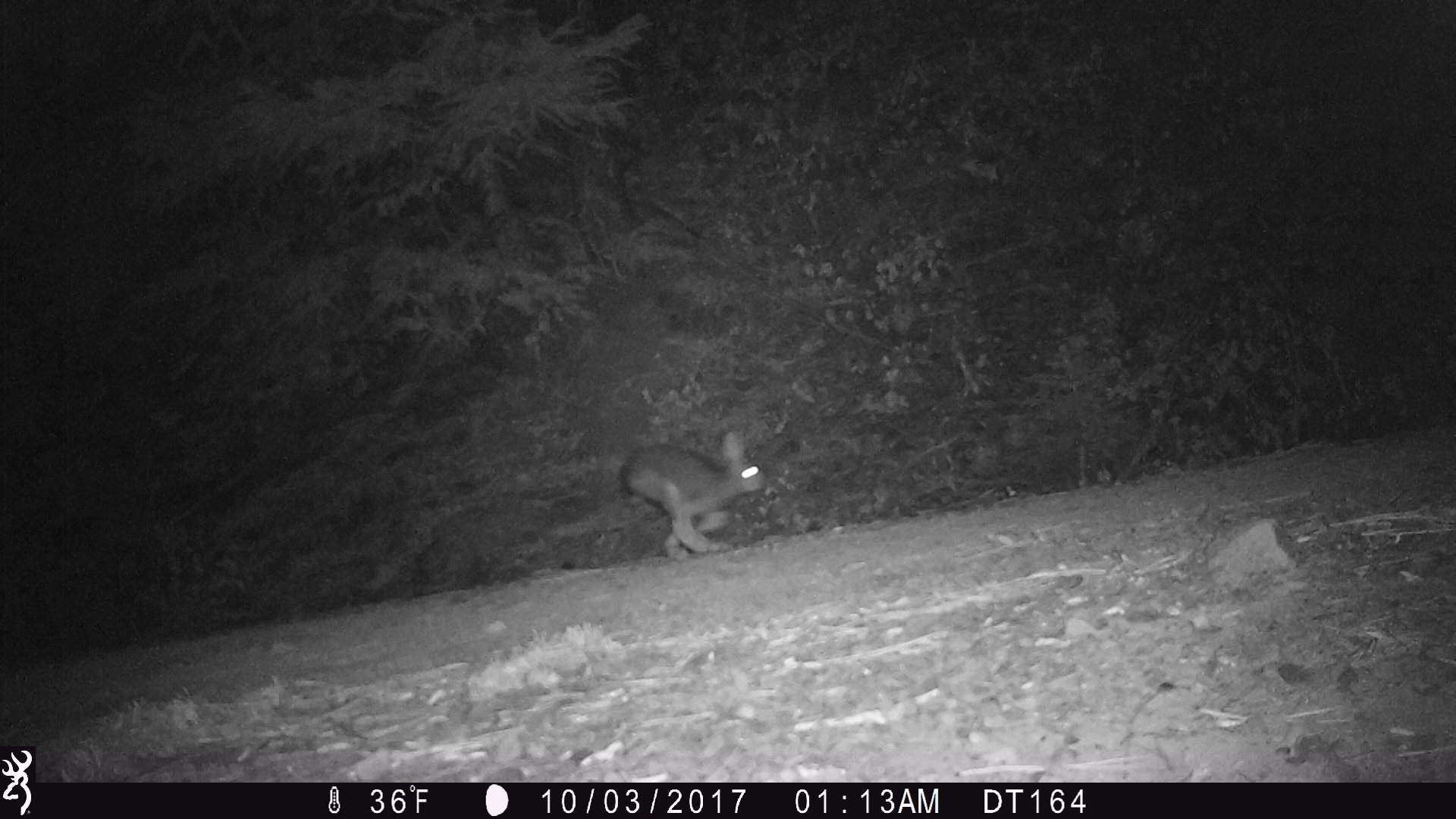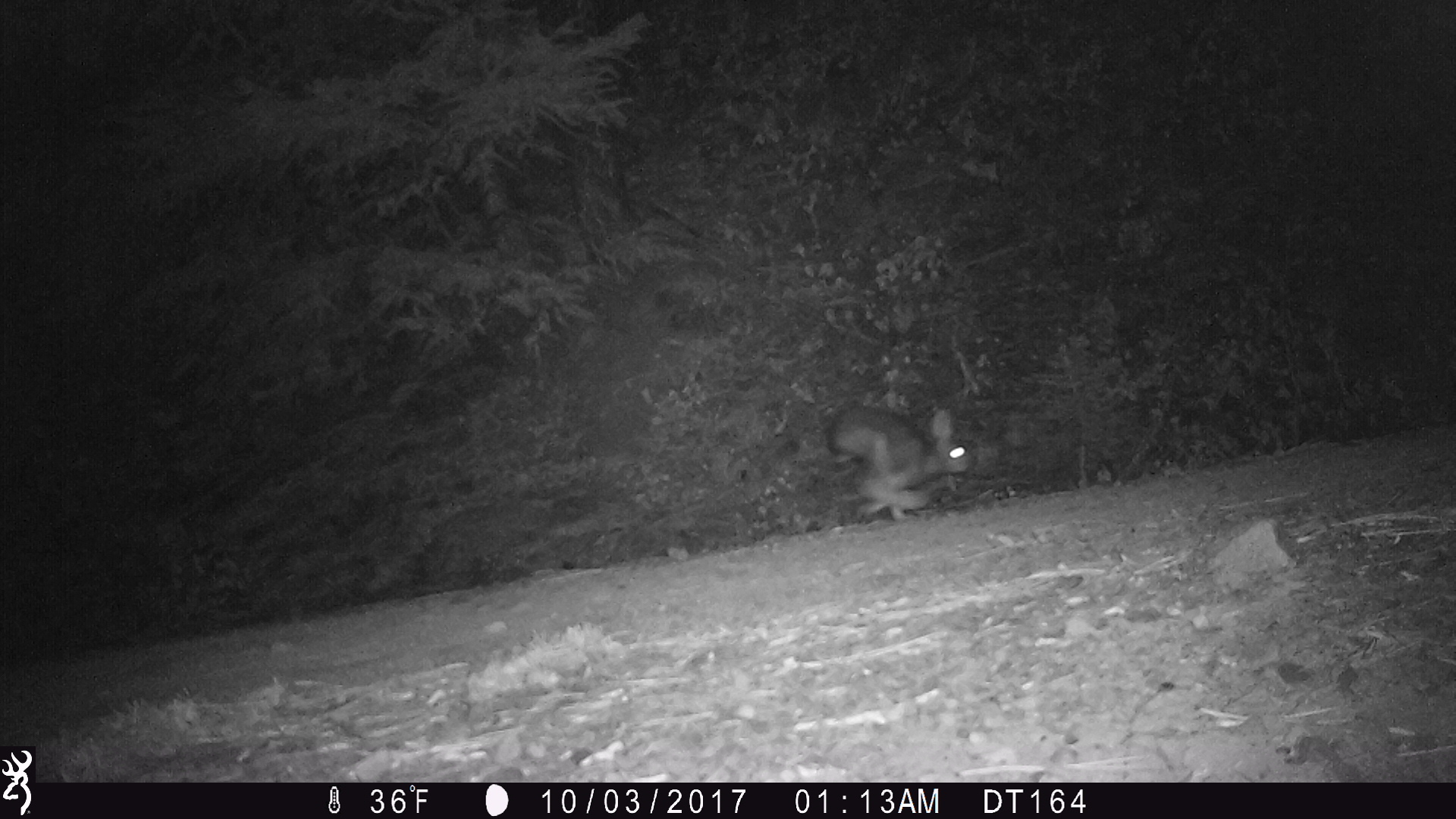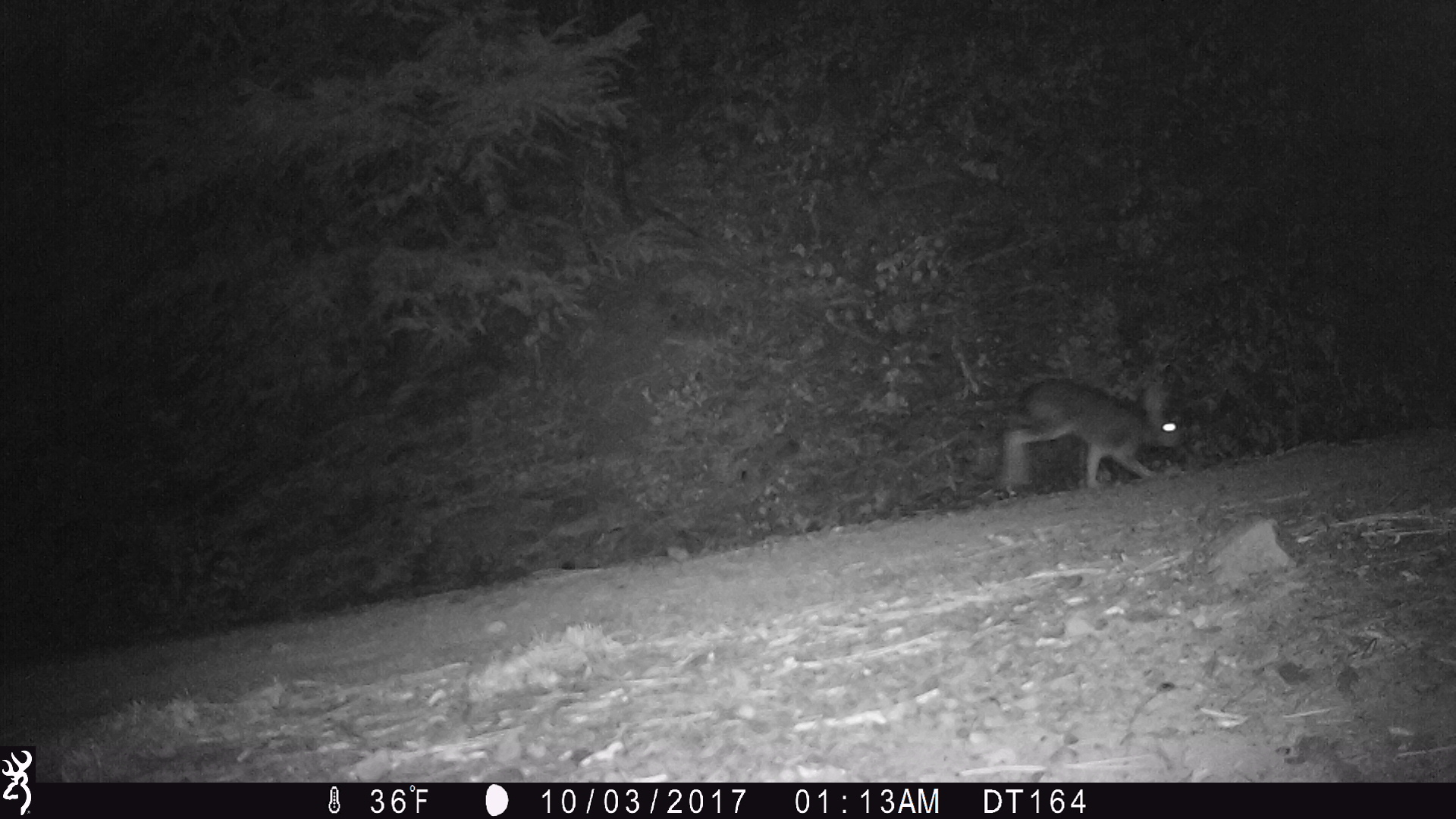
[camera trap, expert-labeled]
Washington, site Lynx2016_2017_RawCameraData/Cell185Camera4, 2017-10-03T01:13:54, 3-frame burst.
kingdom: Animalia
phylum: Chordata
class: Mammalia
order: Lagomorpha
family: Leporidae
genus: Lepus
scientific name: Lepus americanus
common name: snowshoe hare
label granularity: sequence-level